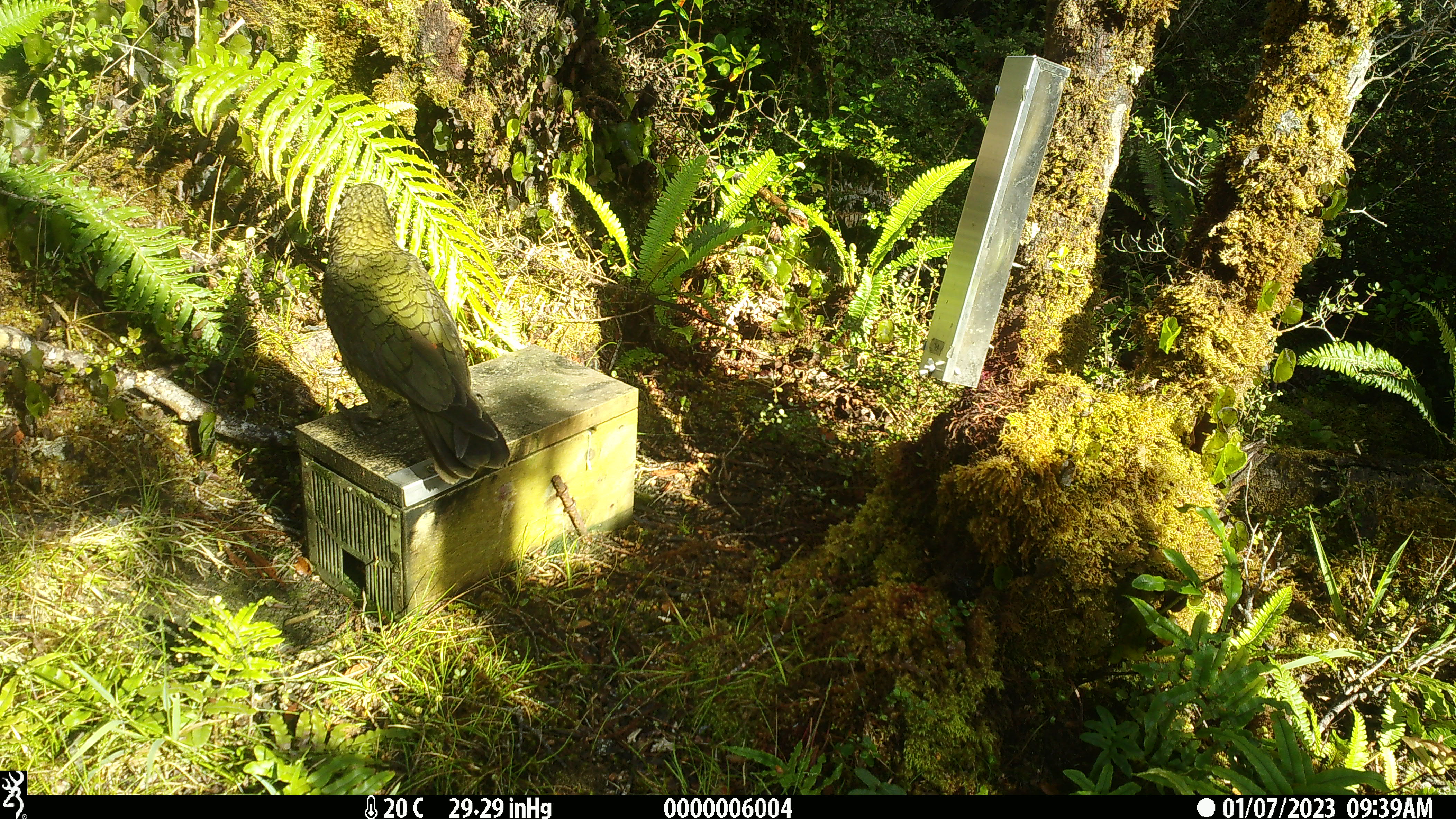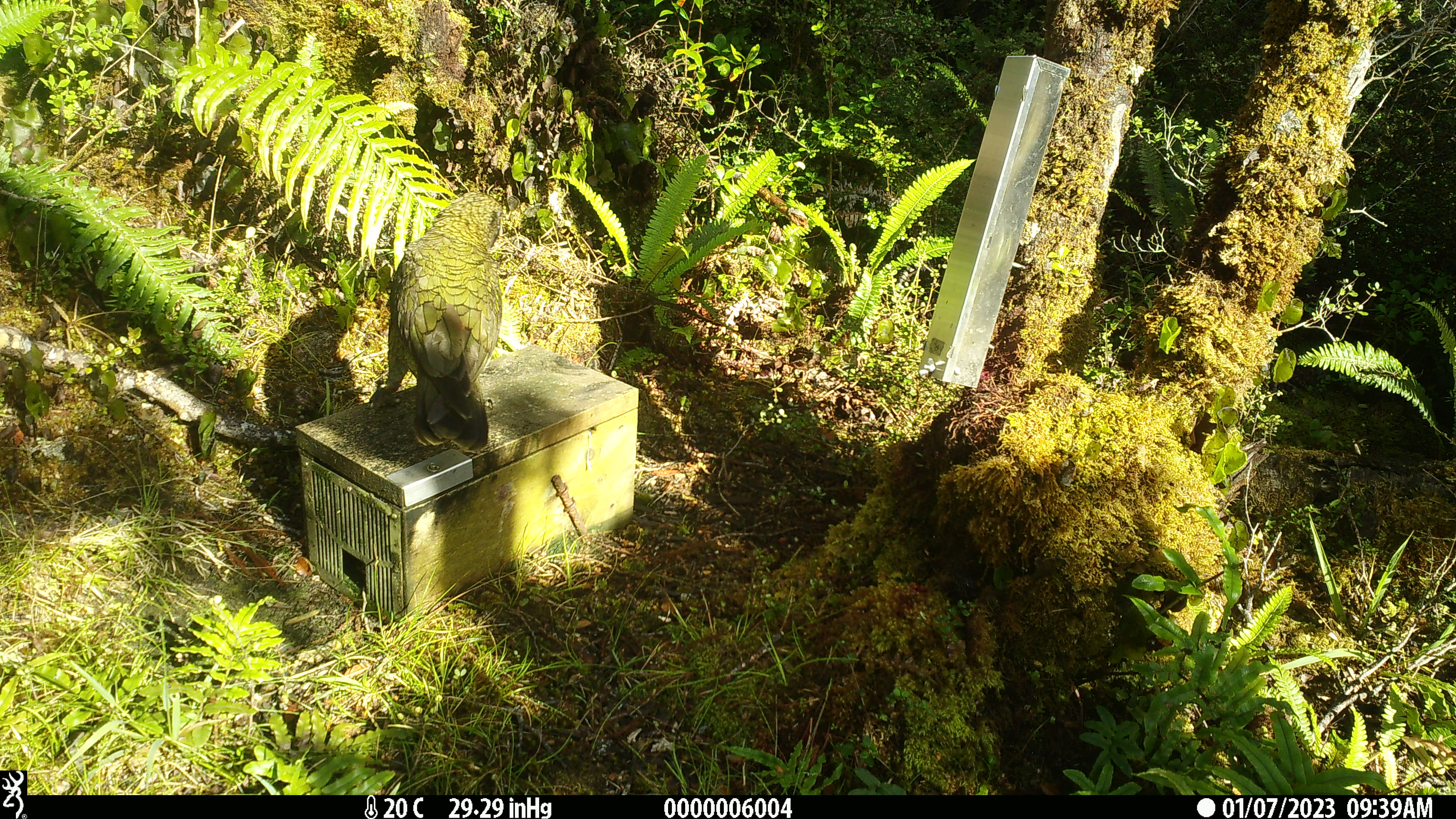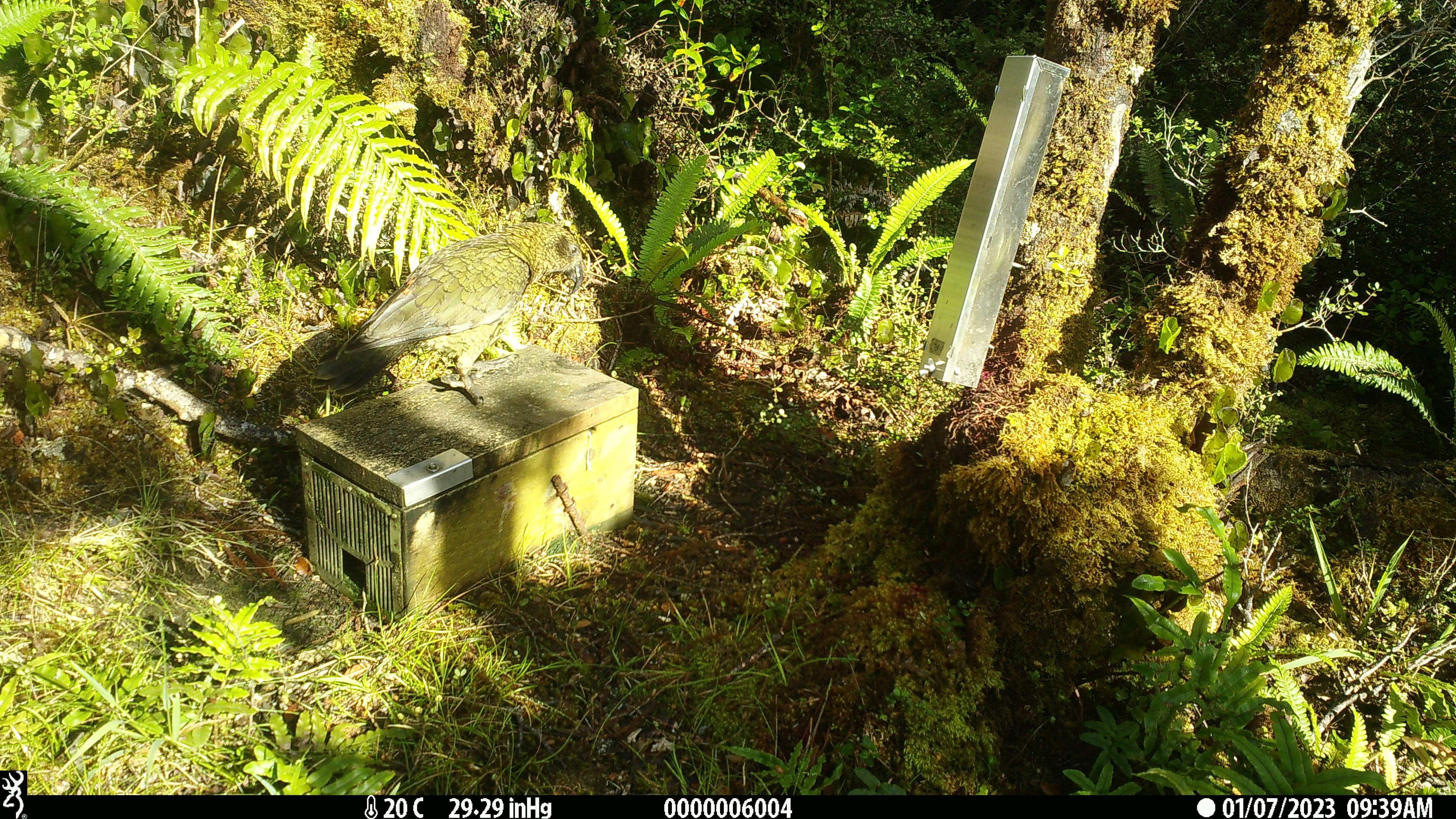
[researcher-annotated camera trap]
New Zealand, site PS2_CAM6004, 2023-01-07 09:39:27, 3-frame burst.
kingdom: Animalia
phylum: Chordata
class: Aves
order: Psittaciformes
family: Strigopidae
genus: Nestor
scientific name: Nestor notabilis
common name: kea